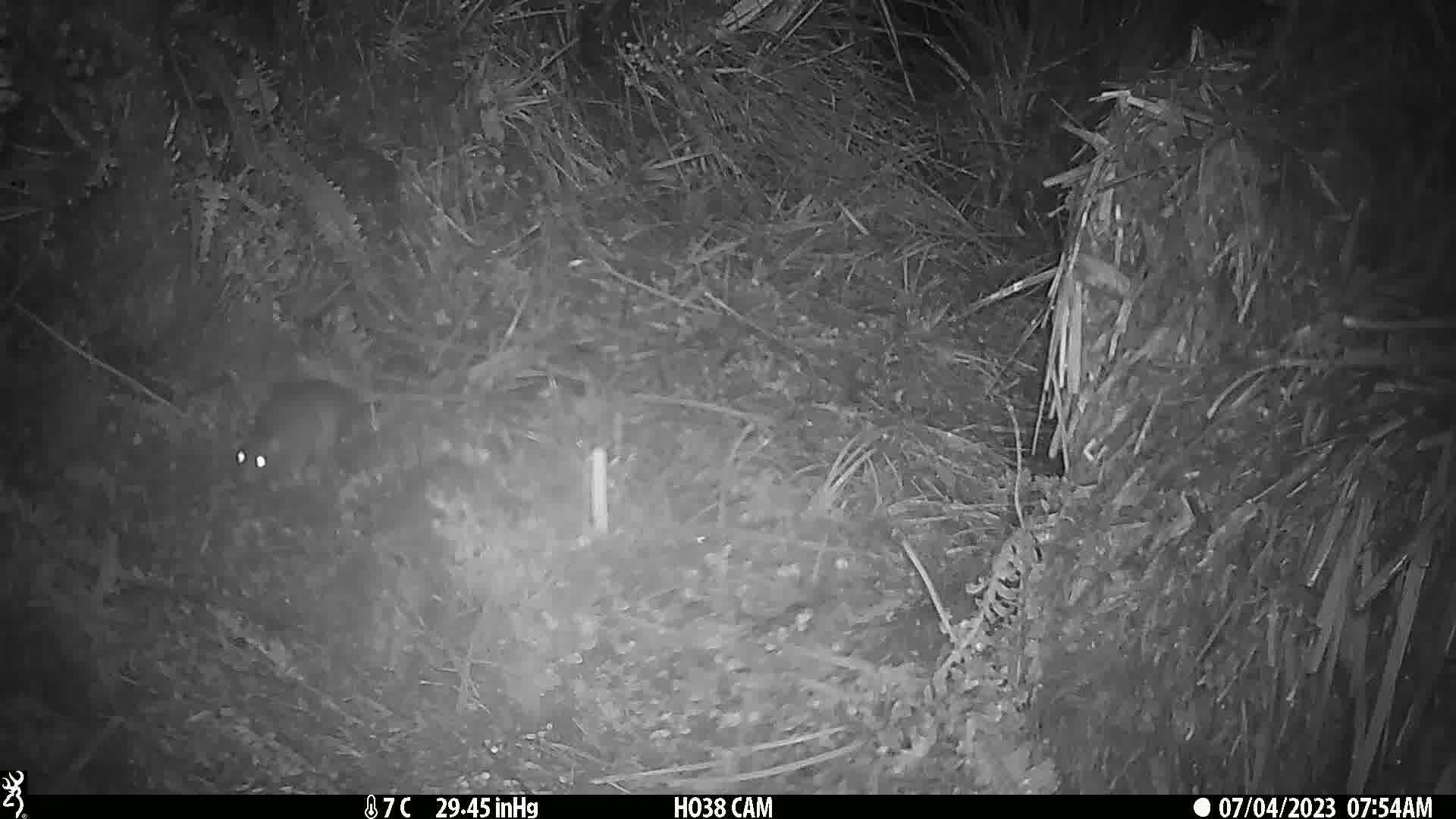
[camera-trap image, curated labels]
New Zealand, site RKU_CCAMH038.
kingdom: Animalia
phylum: Chordata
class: Mammalia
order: Rodentia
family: Muridae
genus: Rattus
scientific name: Rattus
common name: rat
Rat (Rattus).